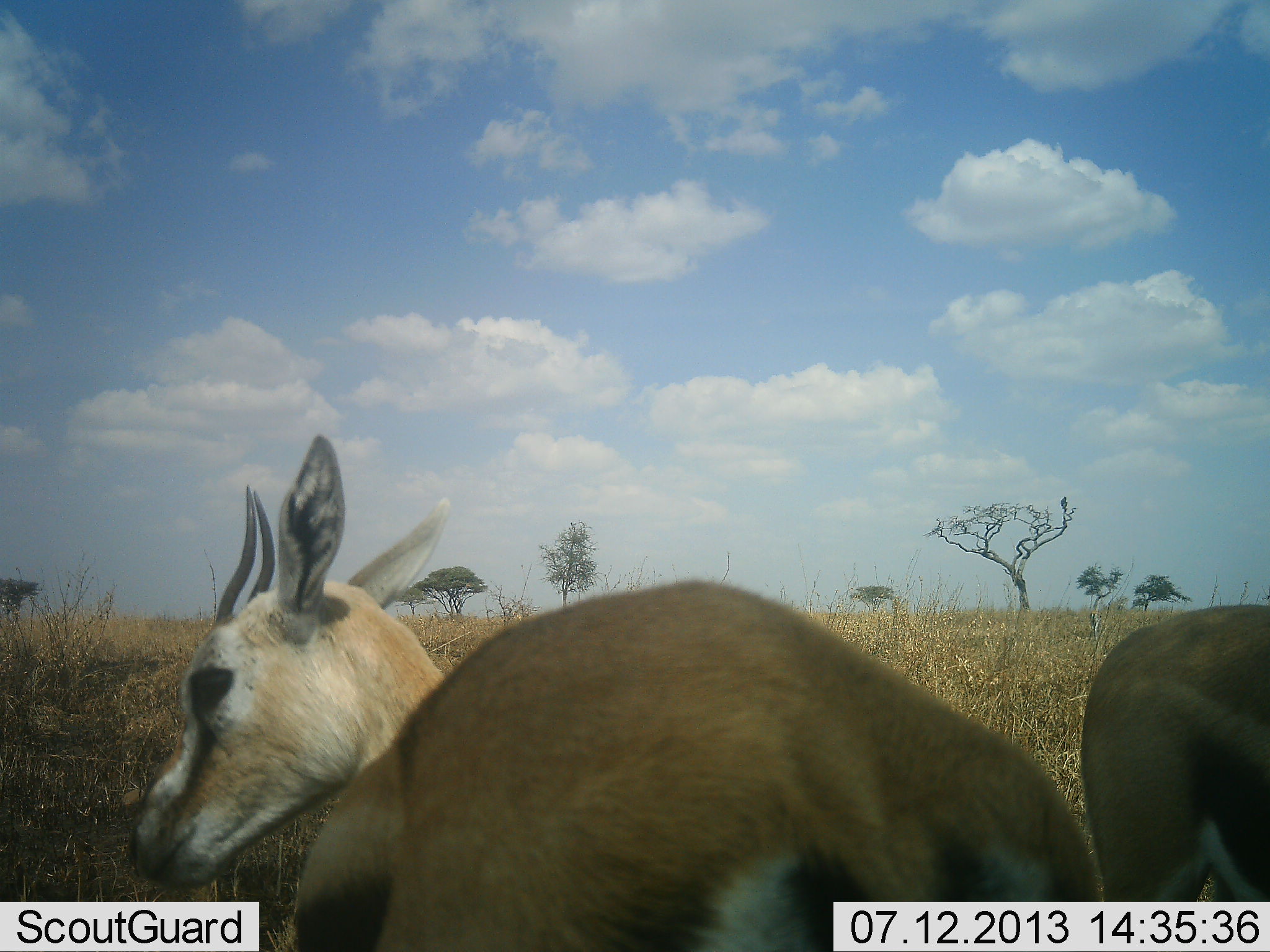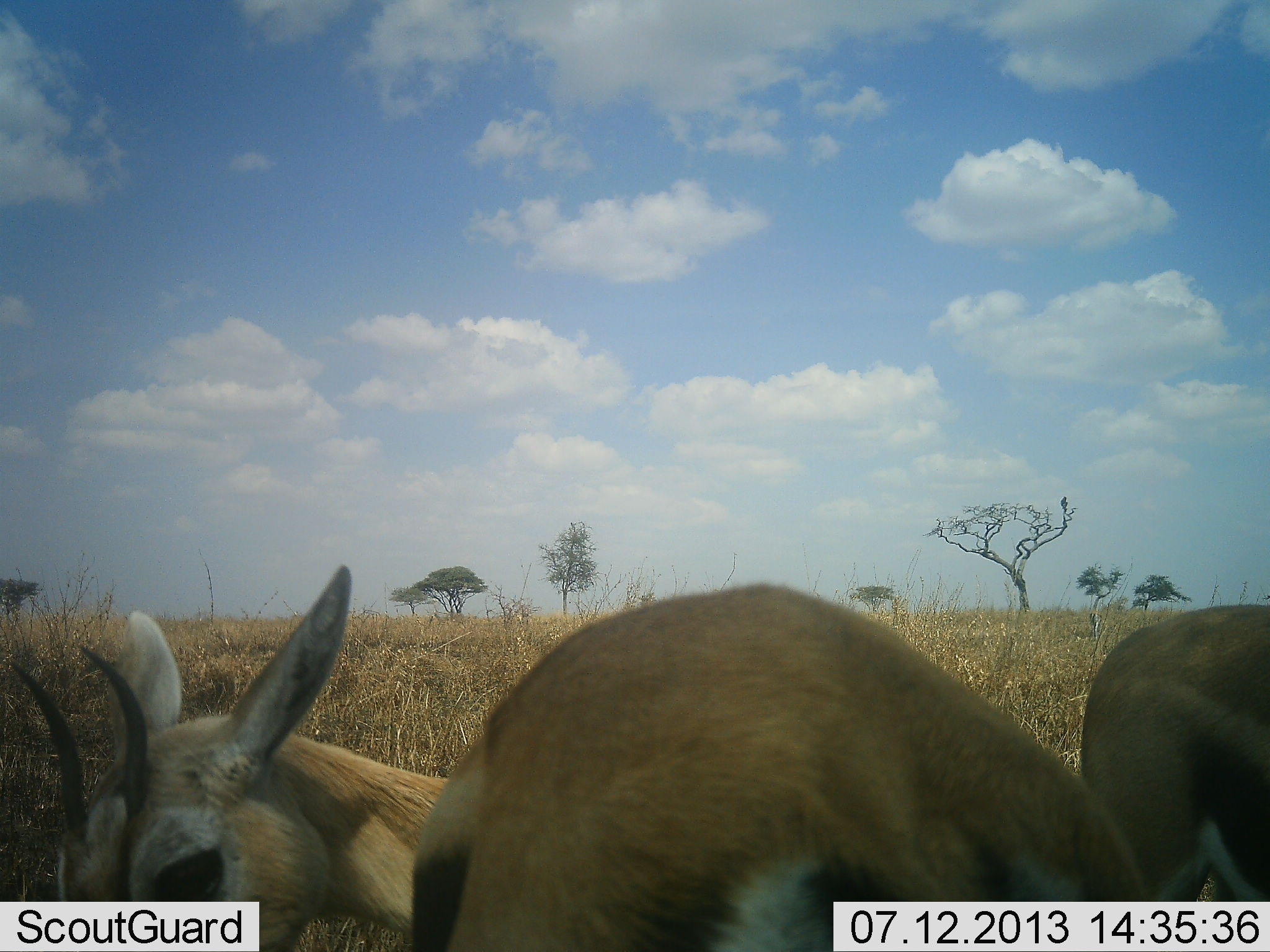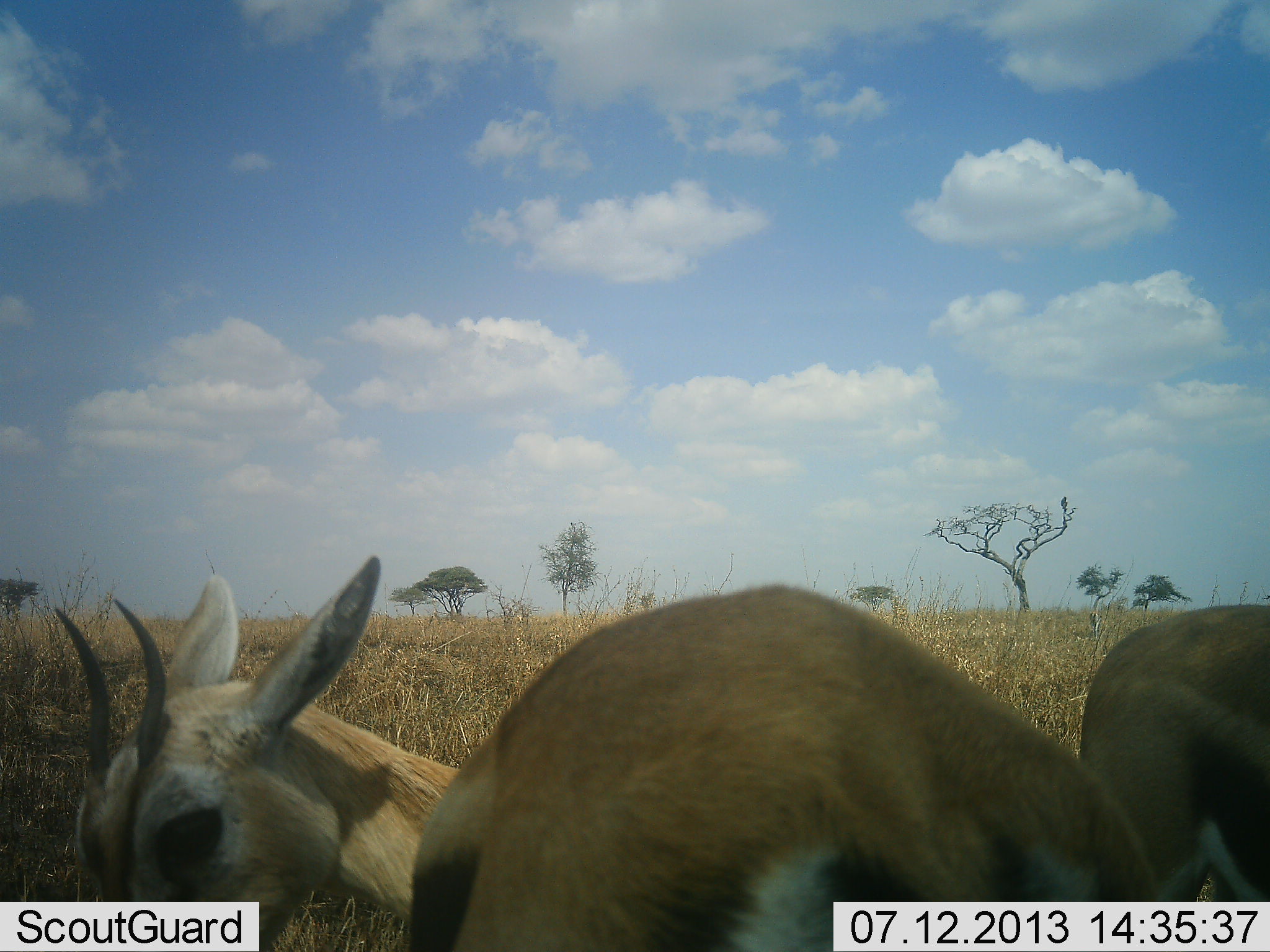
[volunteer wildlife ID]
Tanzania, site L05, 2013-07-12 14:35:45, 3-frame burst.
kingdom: Animalia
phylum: Chordata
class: Mammalia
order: Artiodactyla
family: Bovidae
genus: Eudorcas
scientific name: Eudorcas thomsonii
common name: thomson's gazelle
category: gazellethomsons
Gazellethomsons (thomson's gazelle) (Eudorcas thomsonii), count 2. Behavior (volunteer vote fractions): standing 83%, resting 0%, moving 11%, interacting 0%. Young present (vote fraction): 6%. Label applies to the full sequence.